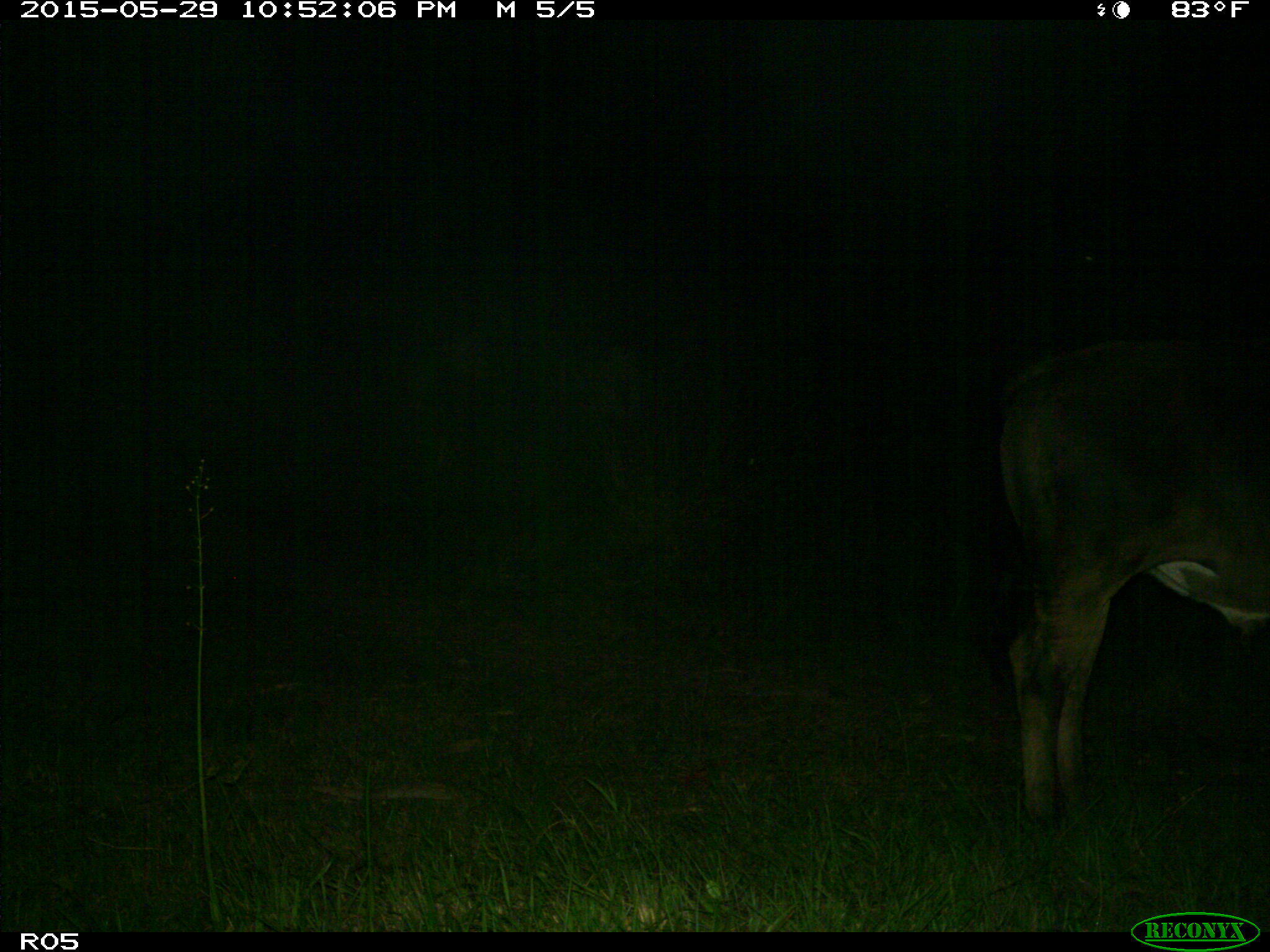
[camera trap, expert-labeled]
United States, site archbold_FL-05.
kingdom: Animalia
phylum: Chordata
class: Mammalia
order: Artiodactyla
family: Bovidae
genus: Bos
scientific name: Bos taurus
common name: domestic cow